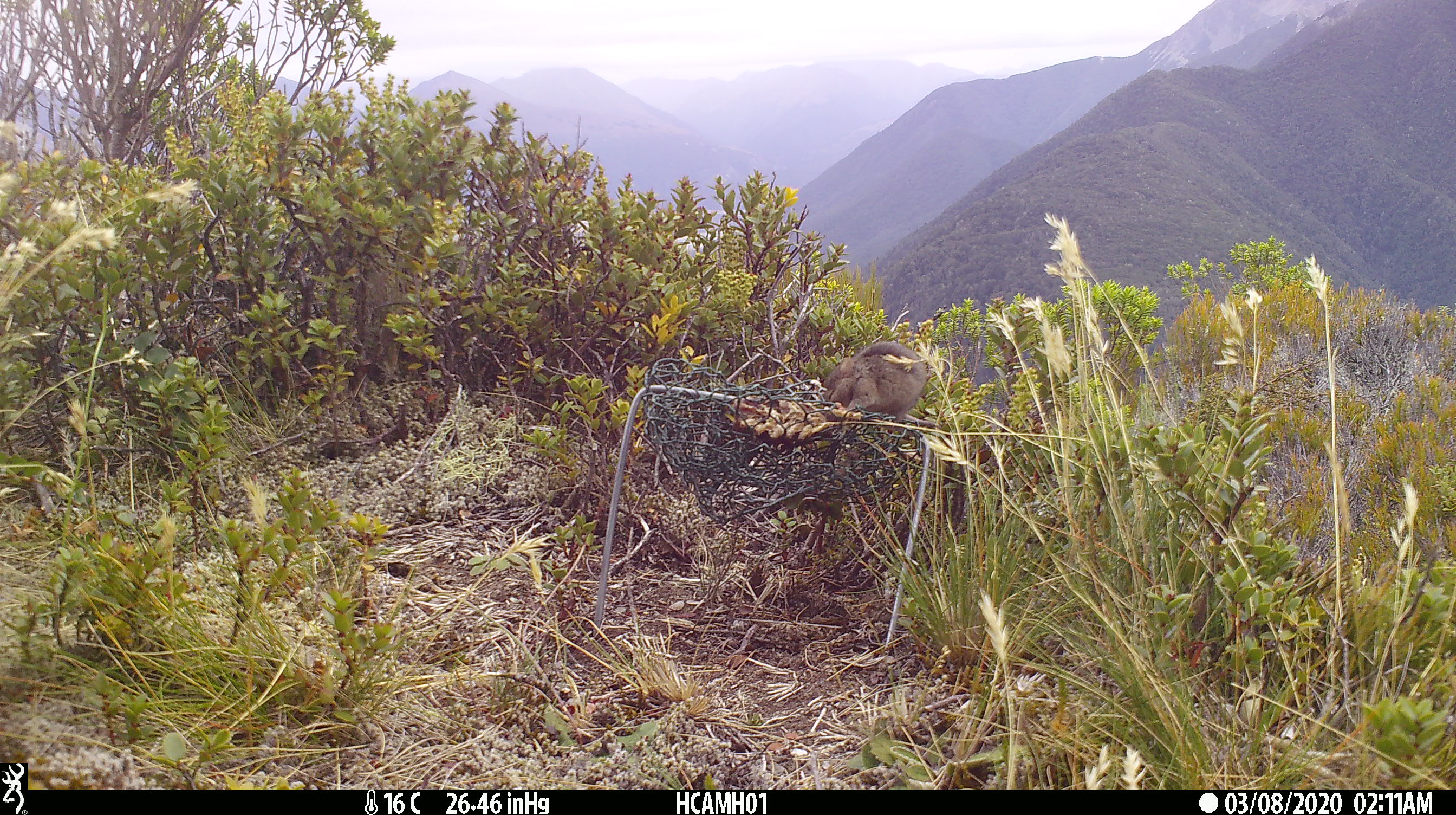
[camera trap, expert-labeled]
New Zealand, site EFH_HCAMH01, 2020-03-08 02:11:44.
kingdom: Animalia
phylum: Chordata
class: Mammalia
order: Rodentia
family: Muridae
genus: Mus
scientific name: Mus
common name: mouse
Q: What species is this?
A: Mouse (Mus).